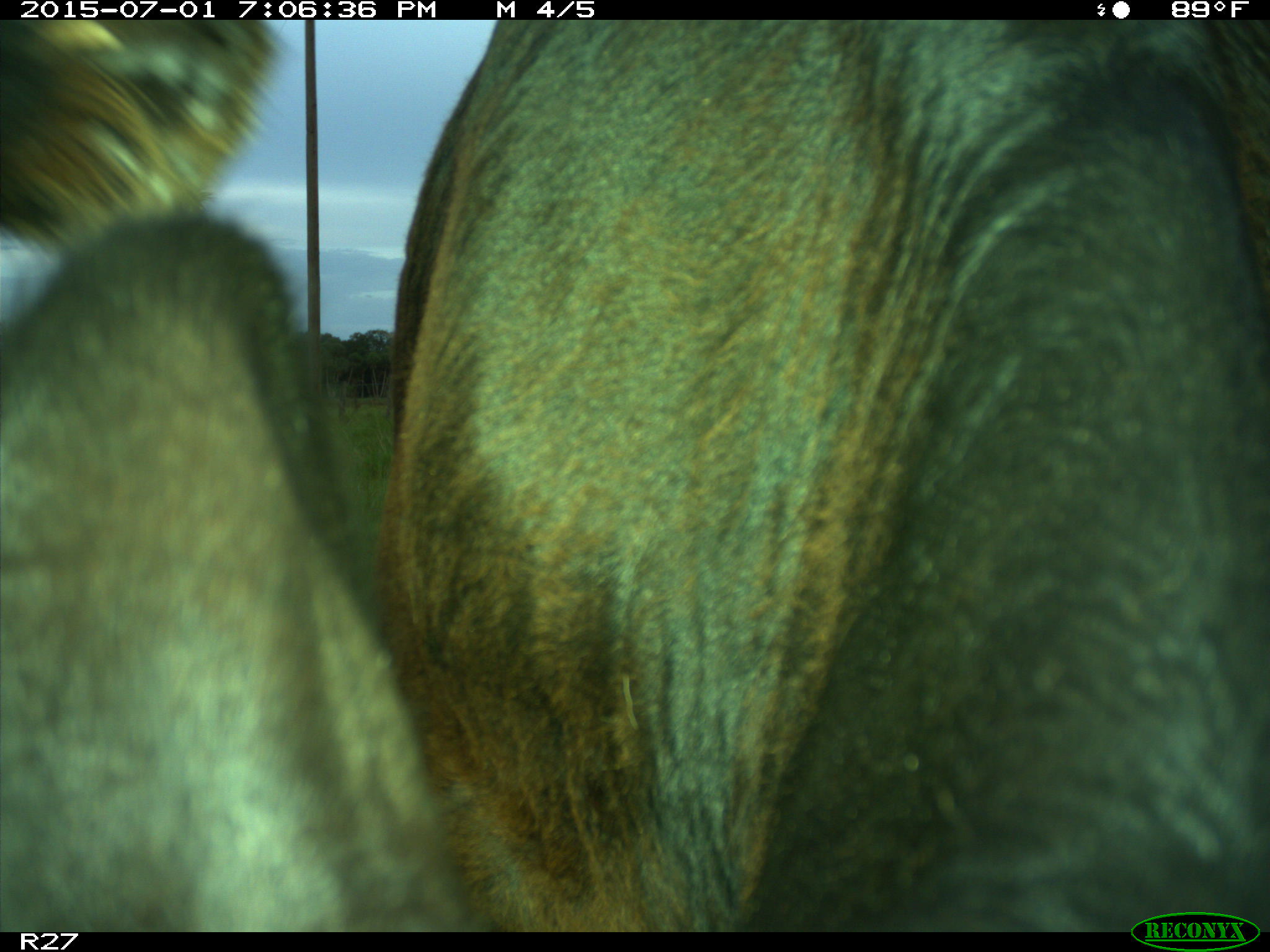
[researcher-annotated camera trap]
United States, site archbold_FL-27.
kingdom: Animalia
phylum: Chordata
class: Mammalia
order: Artiodactyla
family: Bovidae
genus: Bos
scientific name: Bos taurus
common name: domestic cow